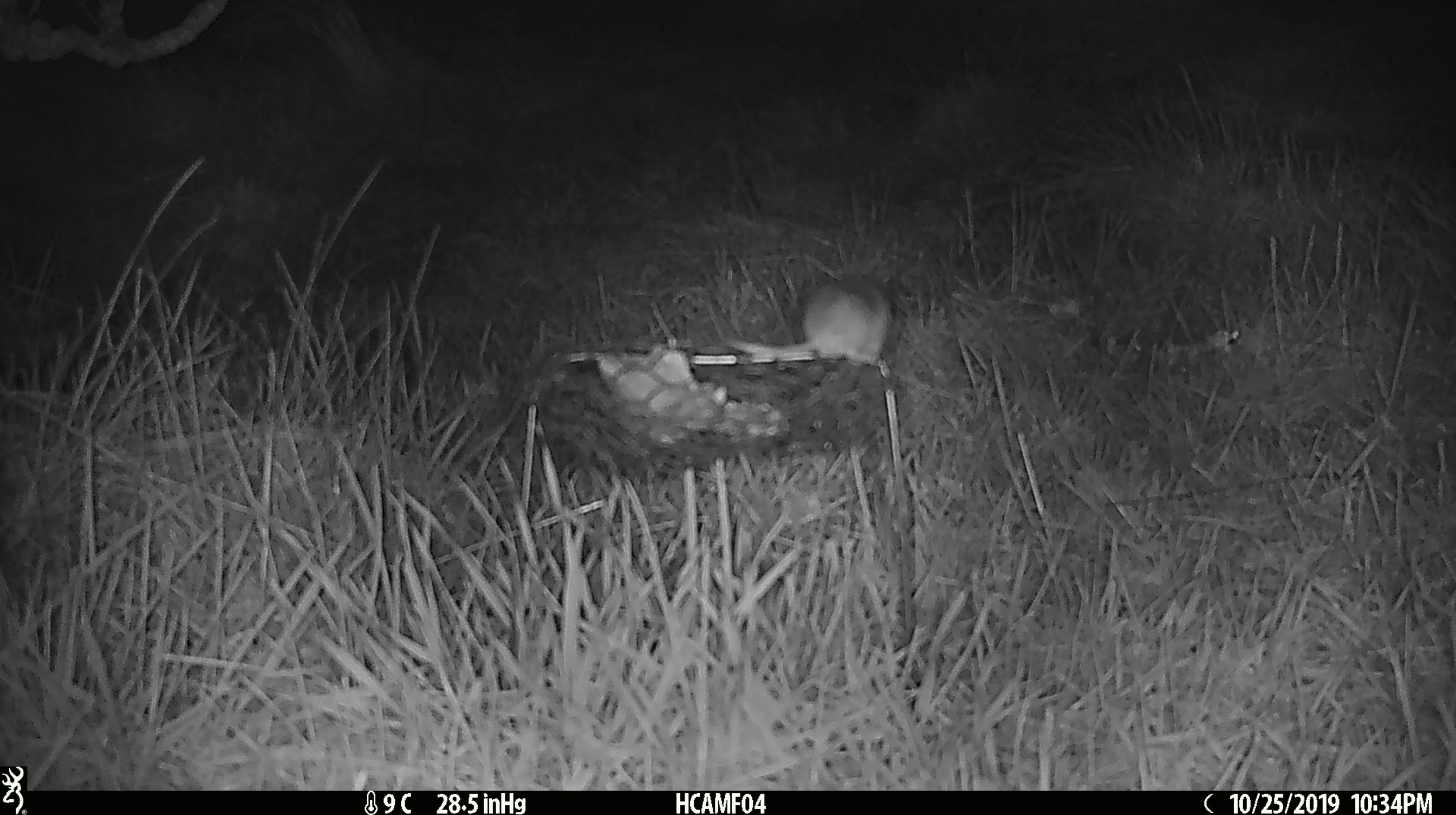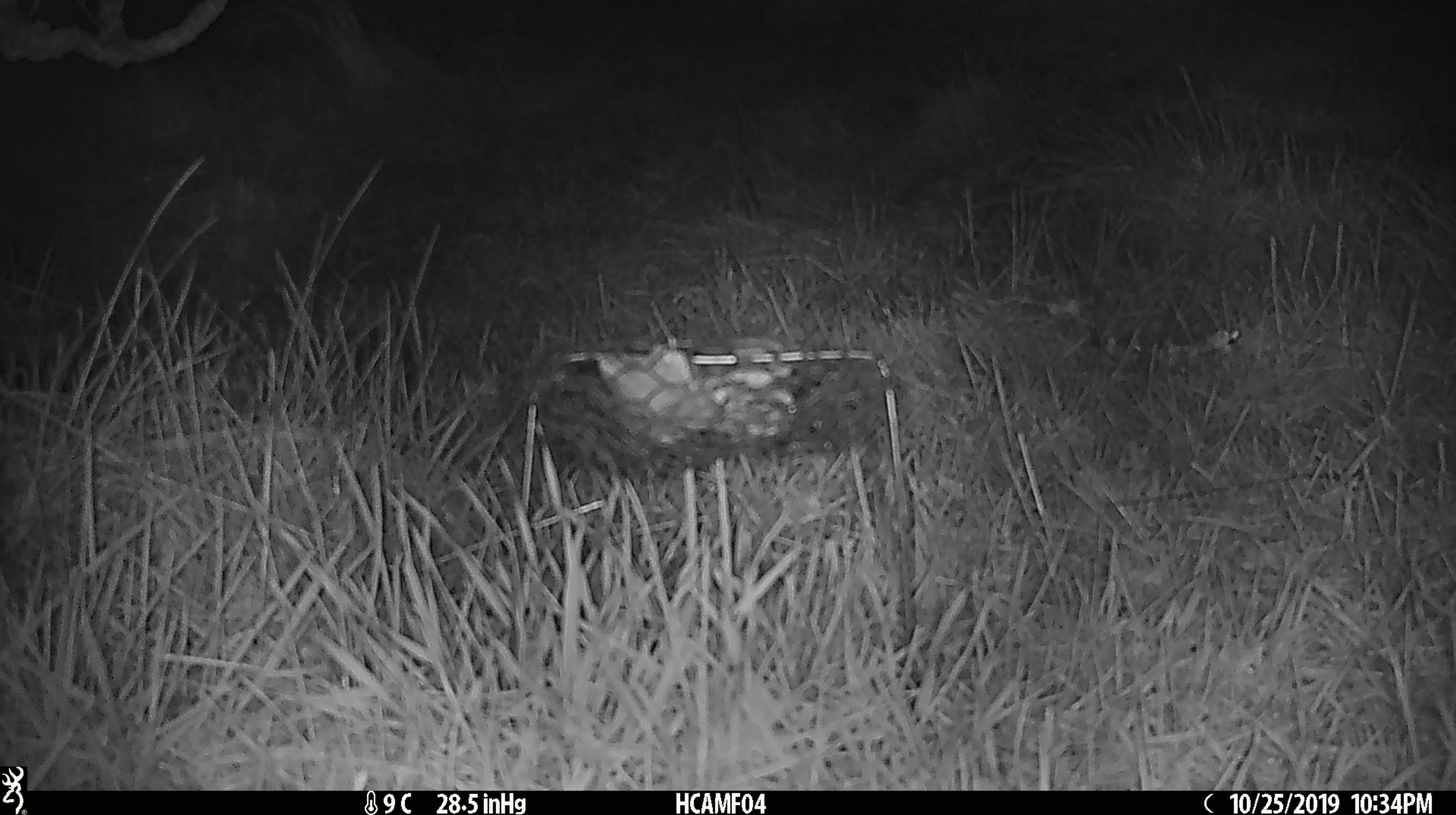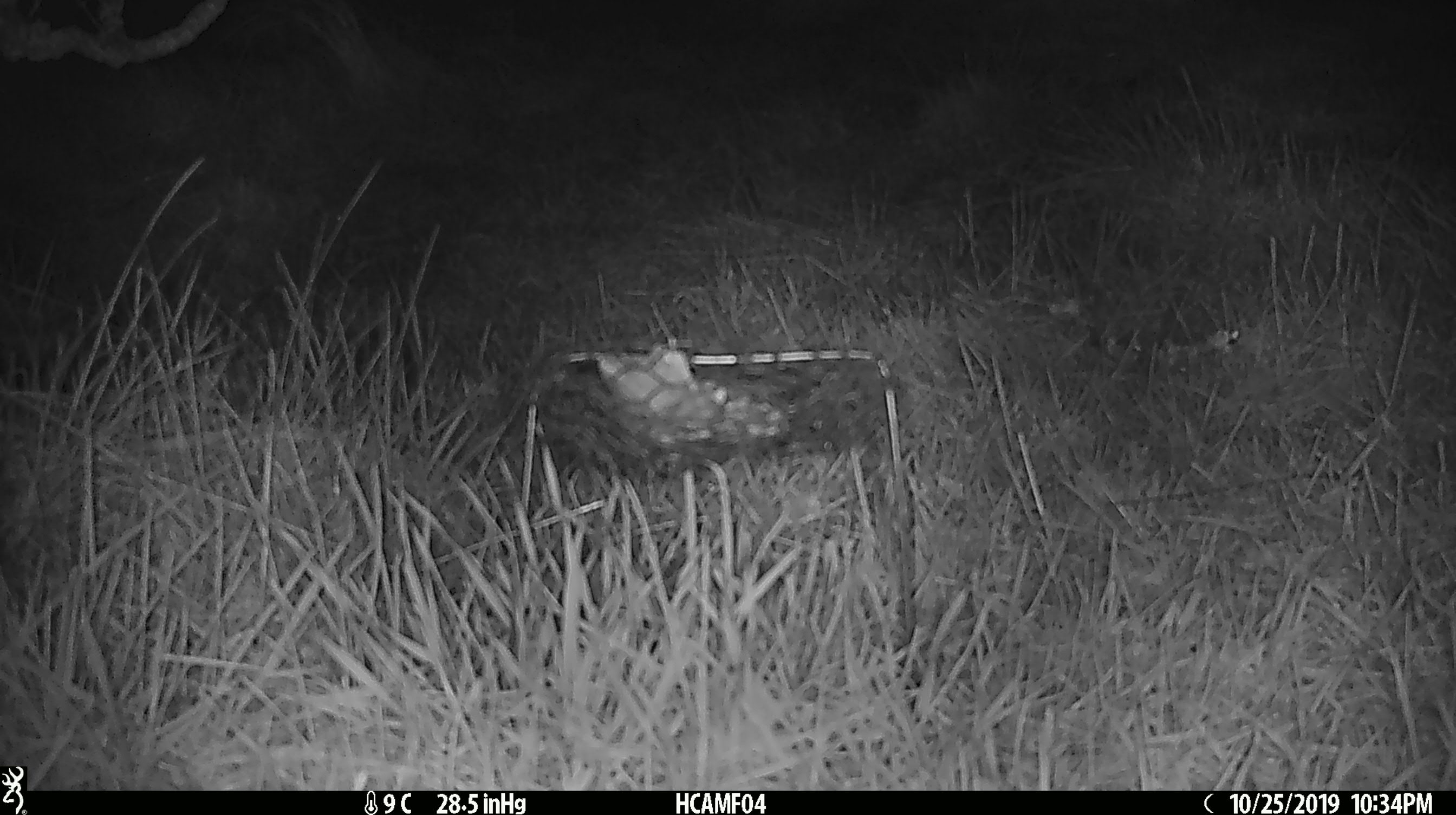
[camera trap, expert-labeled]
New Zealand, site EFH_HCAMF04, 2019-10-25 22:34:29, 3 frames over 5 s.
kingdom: Animalia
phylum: Chordata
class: Mammalia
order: Rodentia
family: Muridae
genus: Mus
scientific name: Mus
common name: mouse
Mouse (Mus).